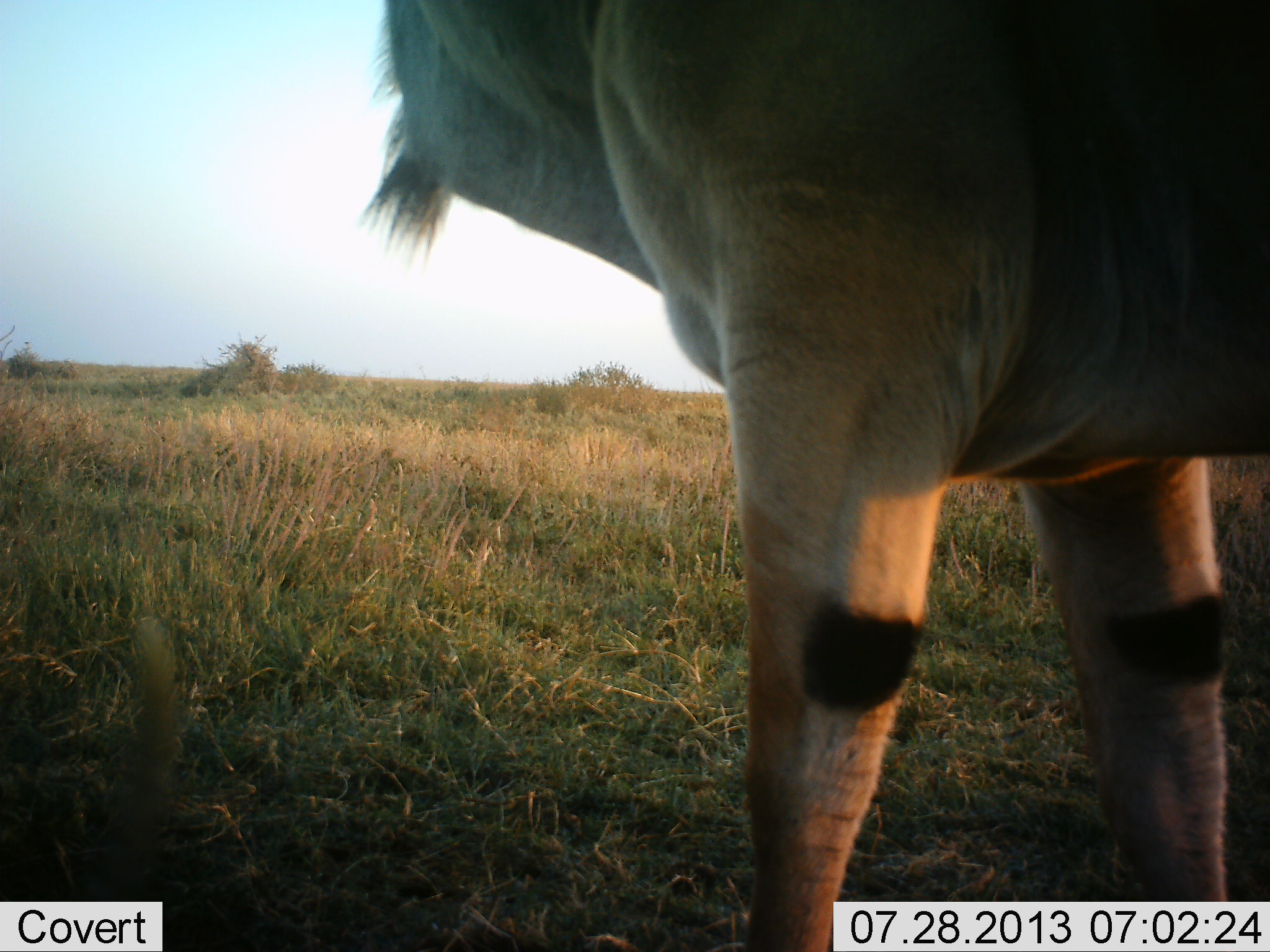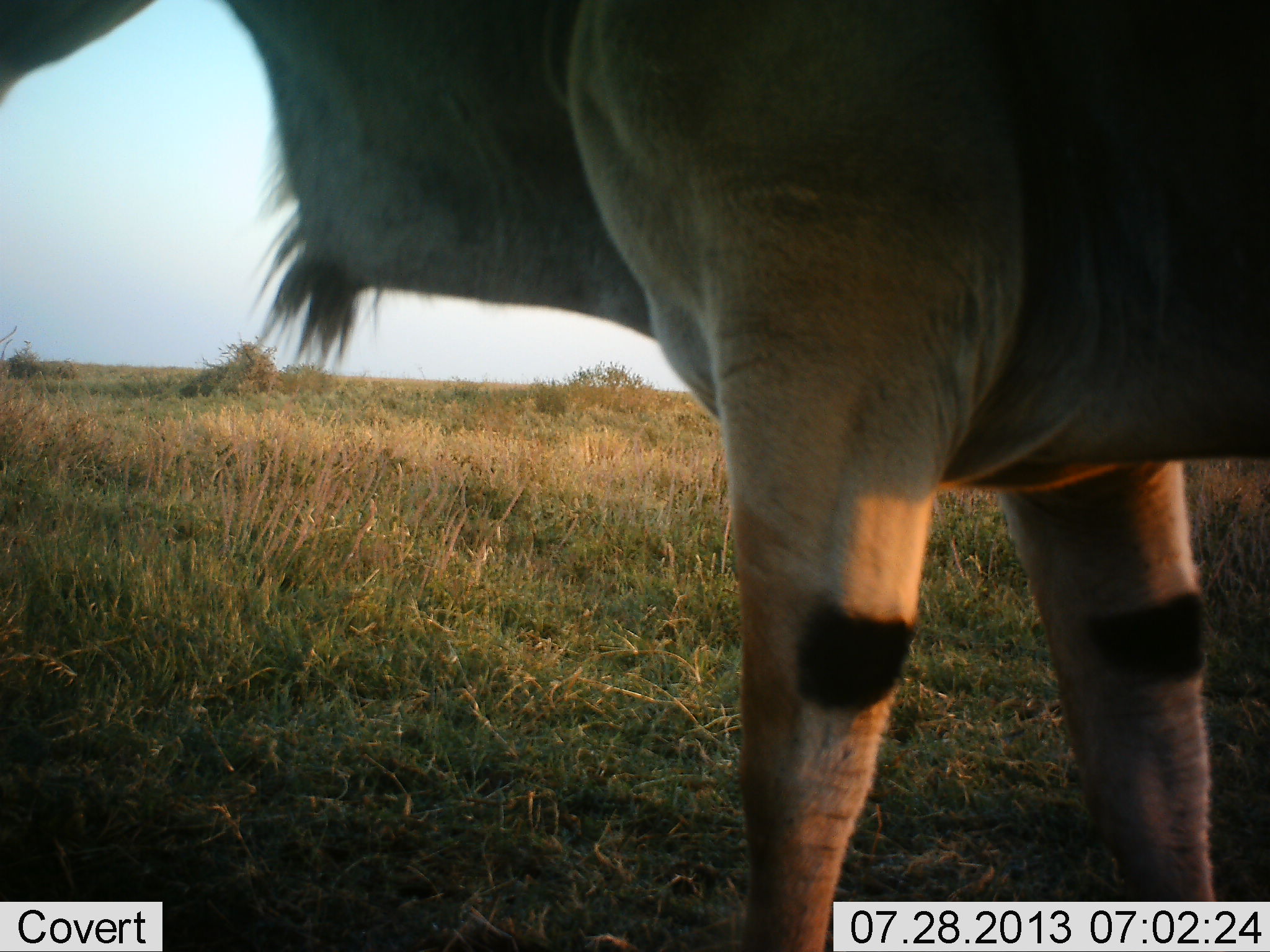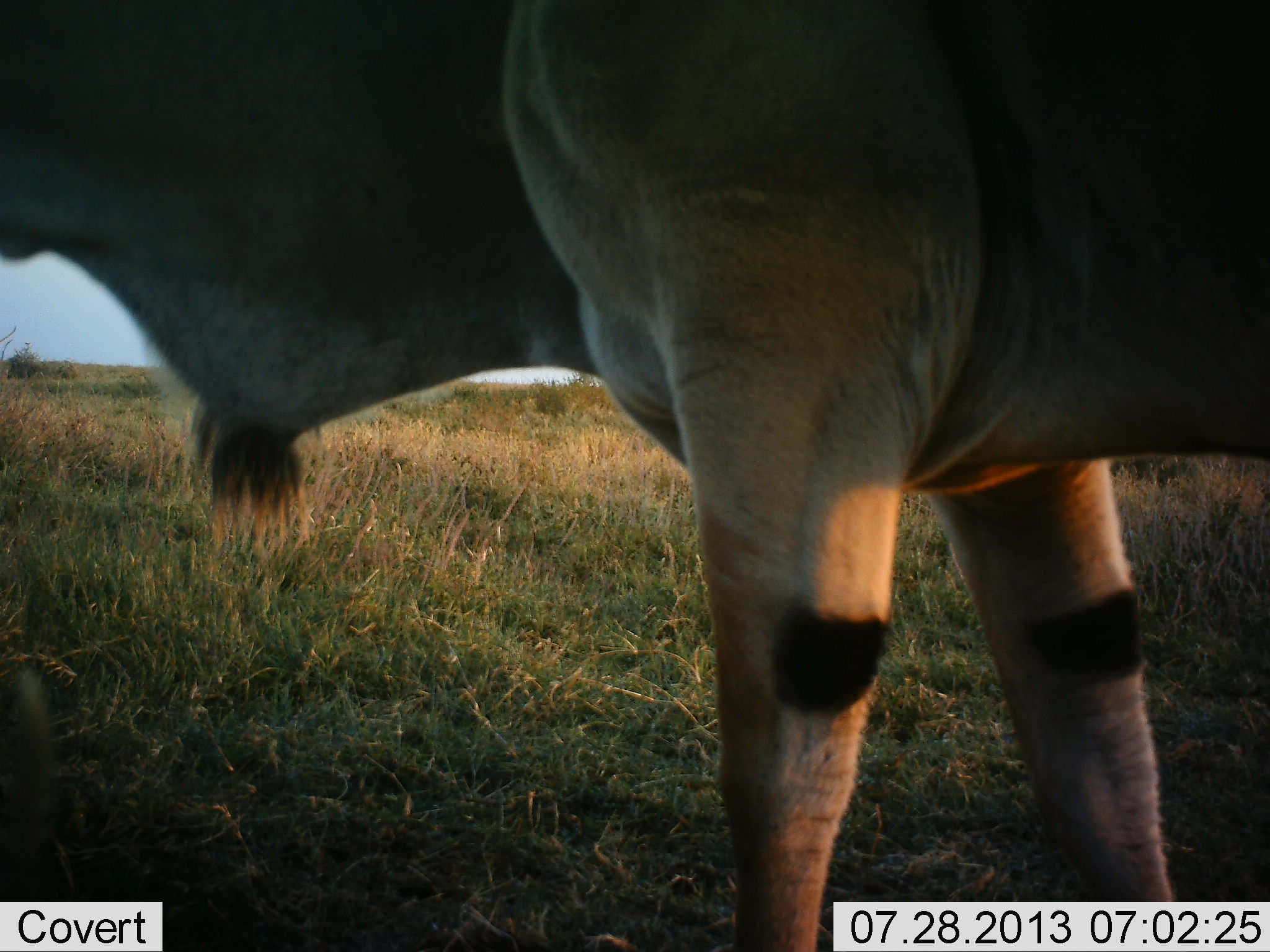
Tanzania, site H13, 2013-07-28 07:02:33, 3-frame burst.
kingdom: Animalia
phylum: Chordata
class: Mammalia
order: Artiodactyla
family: Bovidae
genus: Tragelaphus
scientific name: Tragelaphus oryx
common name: eland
Eland (Tragelaphus oryx), count 1. Behavior (volunteer vote fractions): standing 80%, resting 0%, moving 20%, interacting 0%. Young present (vote fraction): 0%. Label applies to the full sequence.